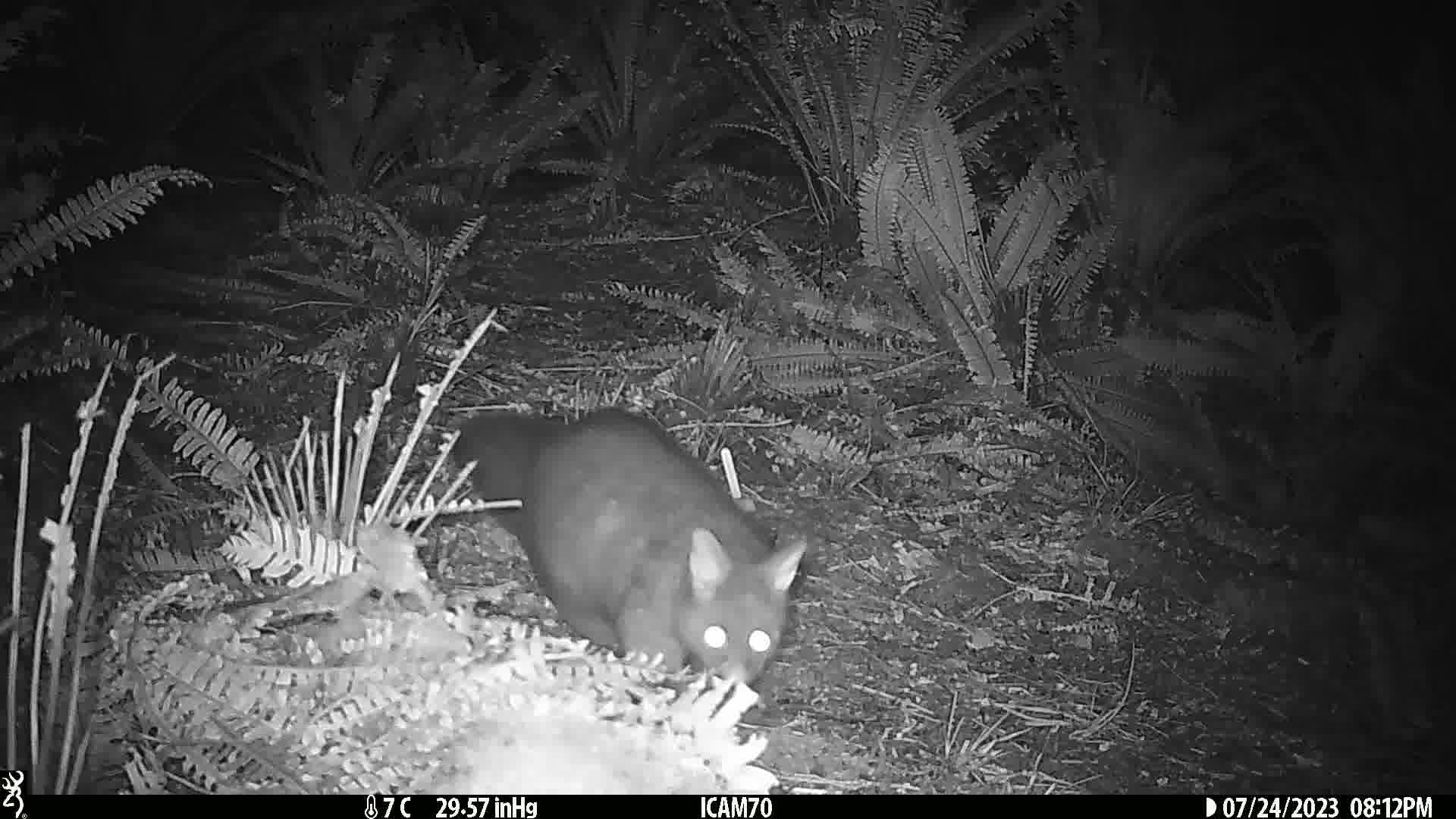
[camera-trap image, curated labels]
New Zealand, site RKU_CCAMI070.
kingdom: Animalia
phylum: Chordata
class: Mammalia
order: Diprotodontia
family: Phalangeridae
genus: Trichosurus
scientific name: Trichosurus vulpecula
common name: common brushtail possum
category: possum